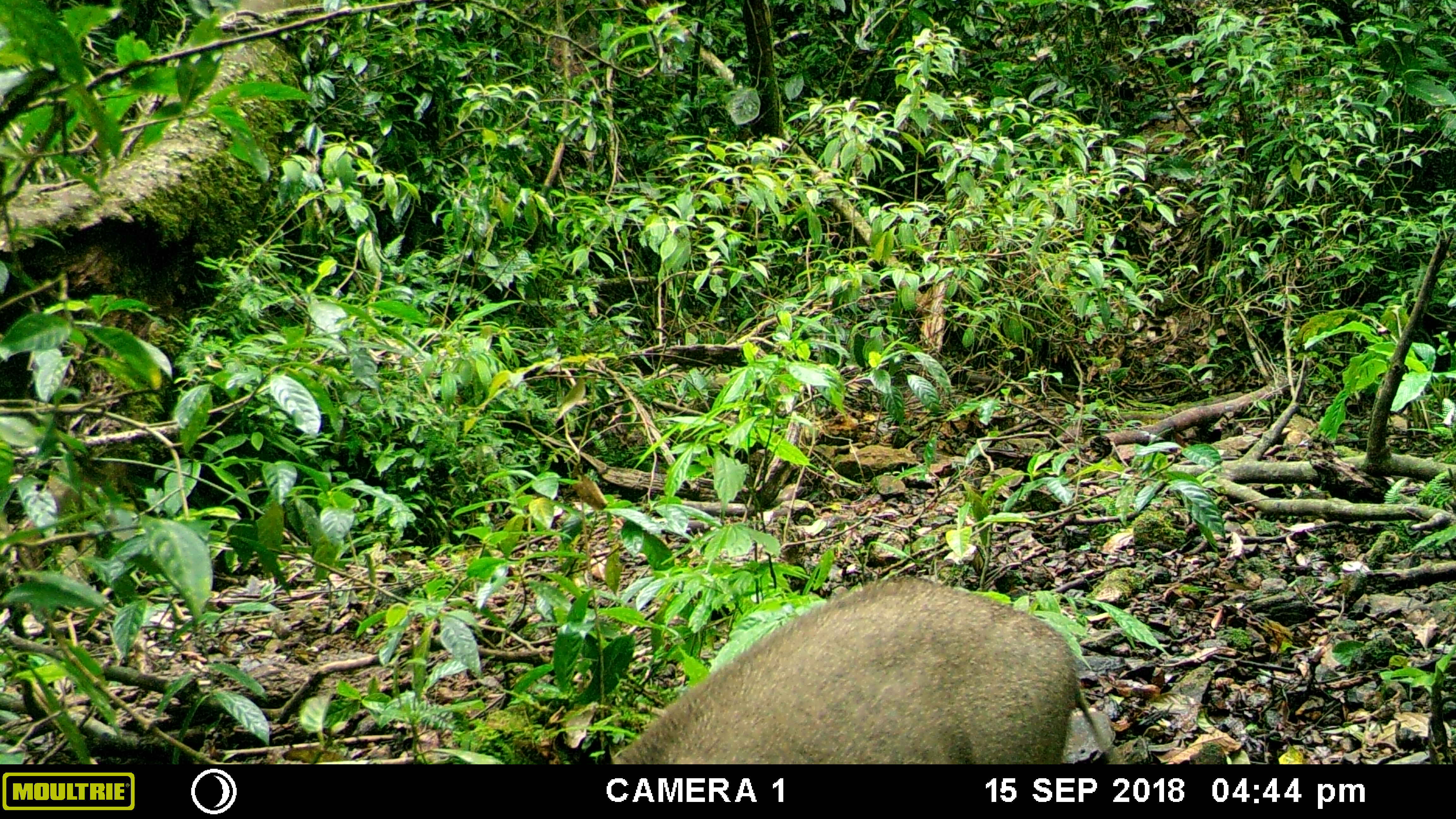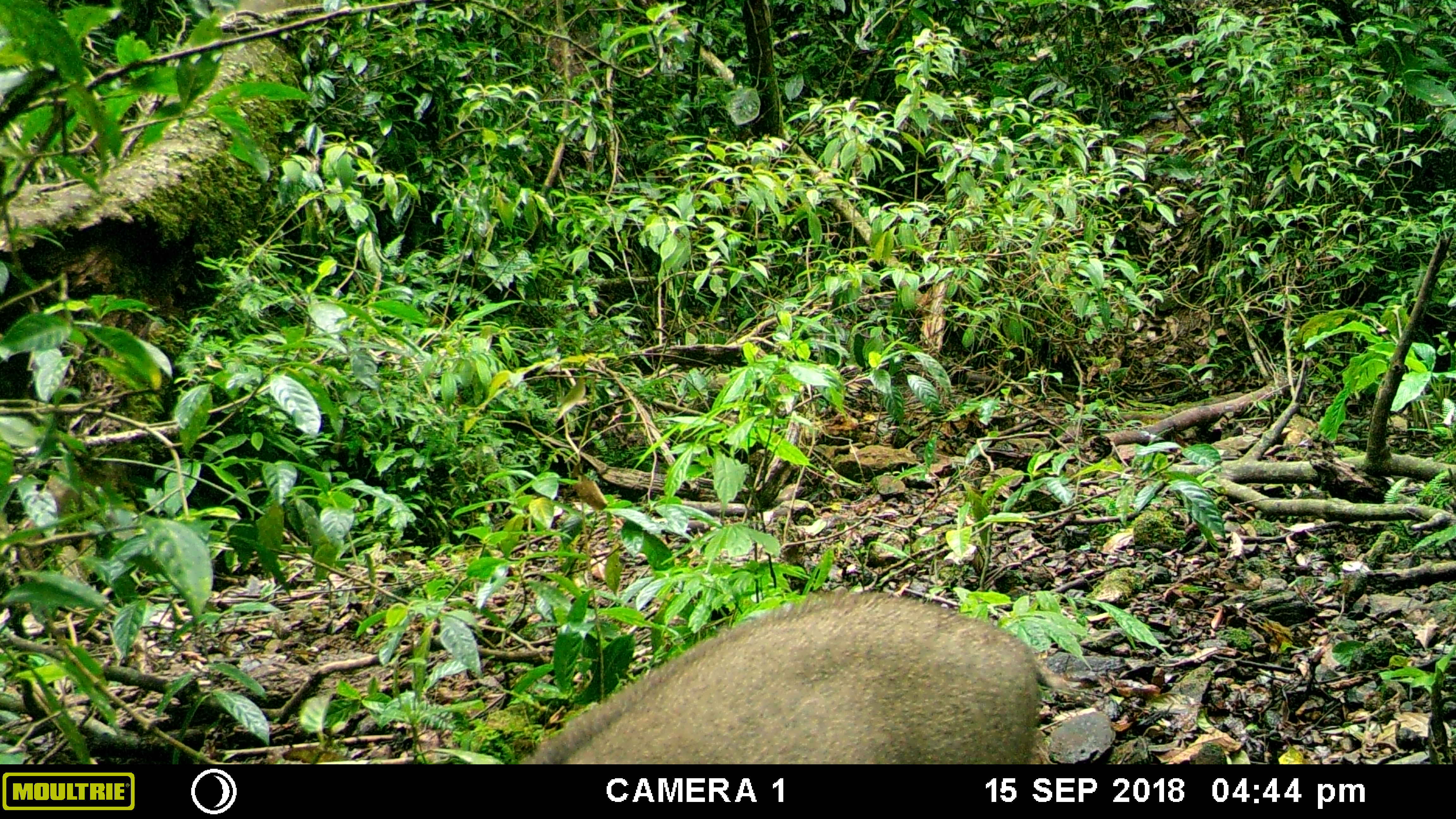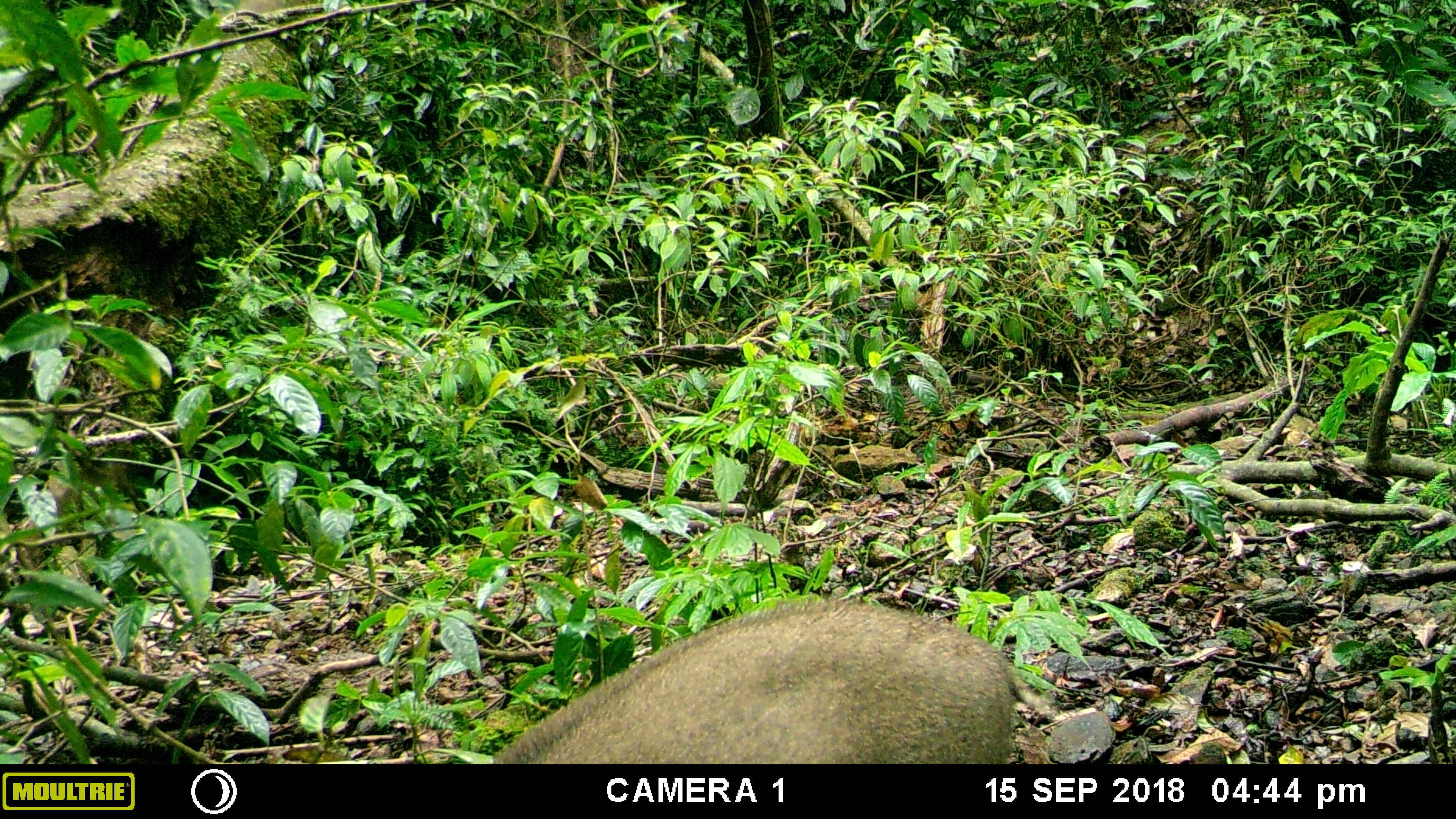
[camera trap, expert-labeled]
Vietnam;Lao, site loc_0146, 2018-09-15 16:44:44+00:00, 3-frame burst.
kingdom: Animalia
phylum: Chordata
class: Mammalia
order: Artiodactyla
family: Suidae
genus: Sus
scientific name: Sus scrofa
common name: eurasian wild pig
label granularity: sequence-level